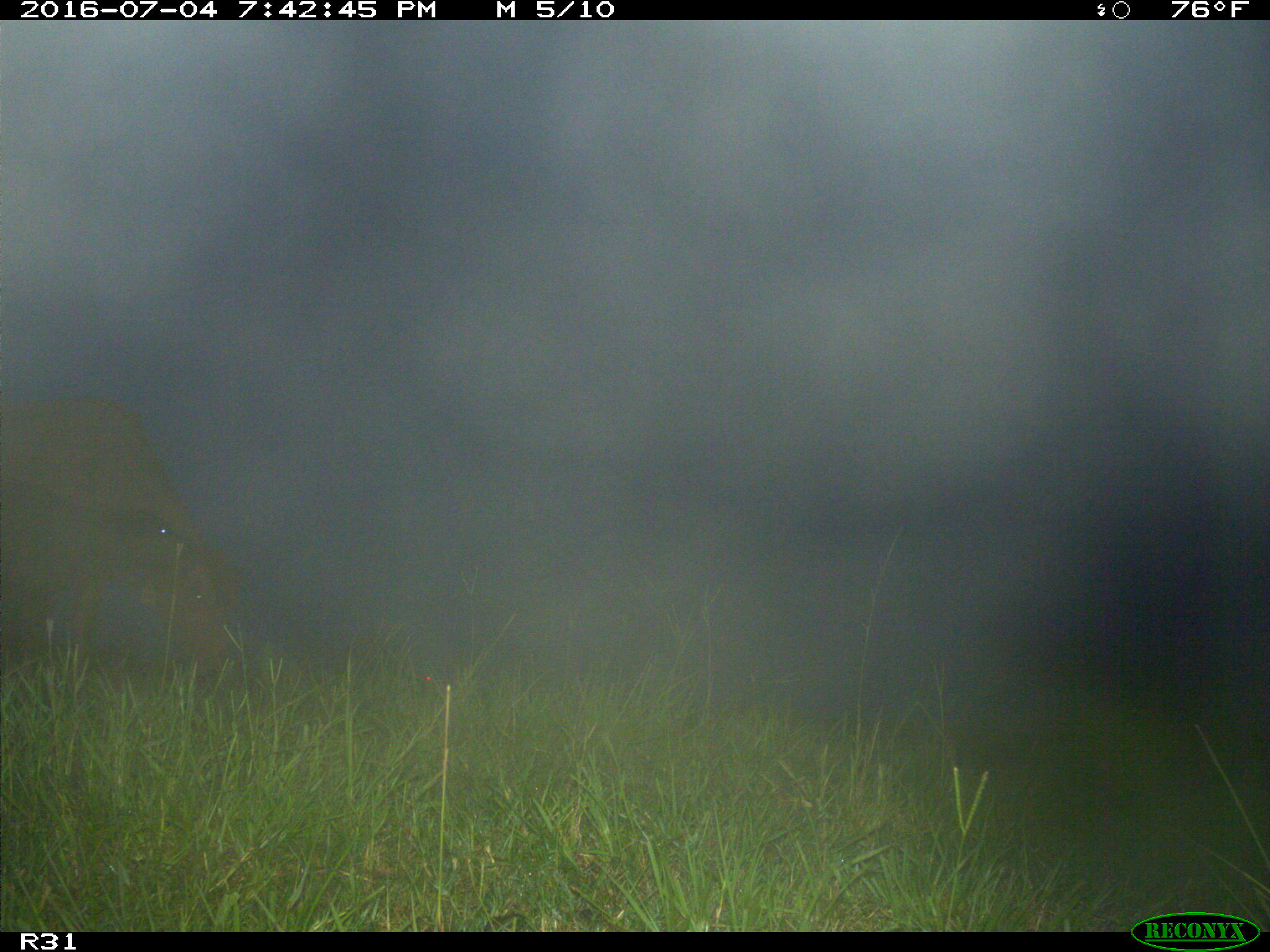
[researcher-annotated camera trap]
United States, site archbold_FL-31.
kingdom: Animalia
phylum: Chordata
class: Mammalia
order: Artiodactyla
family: Bovidae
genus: Bos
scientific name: Bos taurus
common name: domestic cow